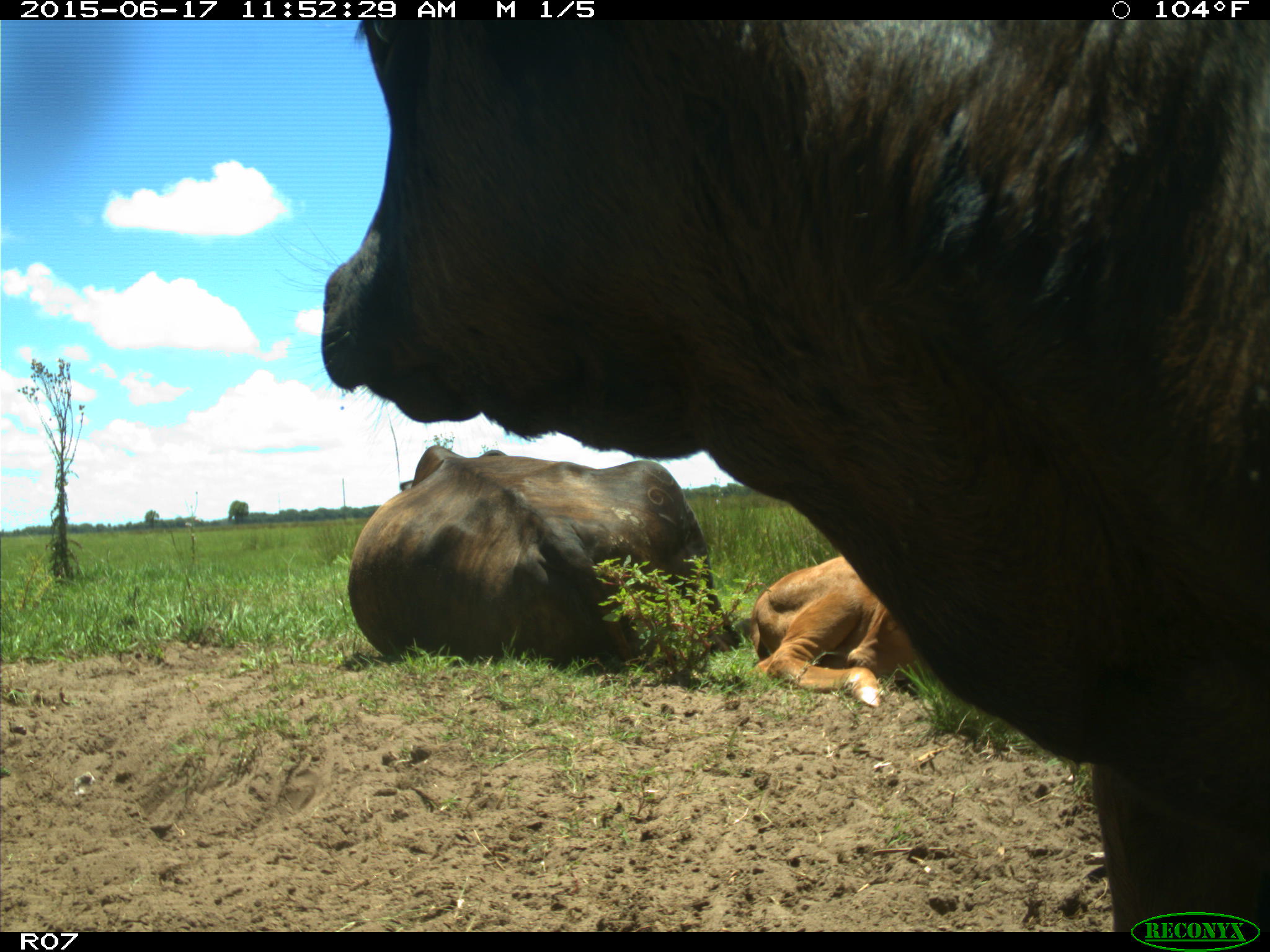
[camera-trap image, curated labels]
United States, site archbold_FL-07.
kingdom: Animalia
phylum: Chordata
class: Mammalia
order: Artiodactyla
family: Bovidae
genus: Bos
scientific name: Bos taurus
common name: domestic cow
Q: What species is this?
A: Bos taurus (domestic cow).